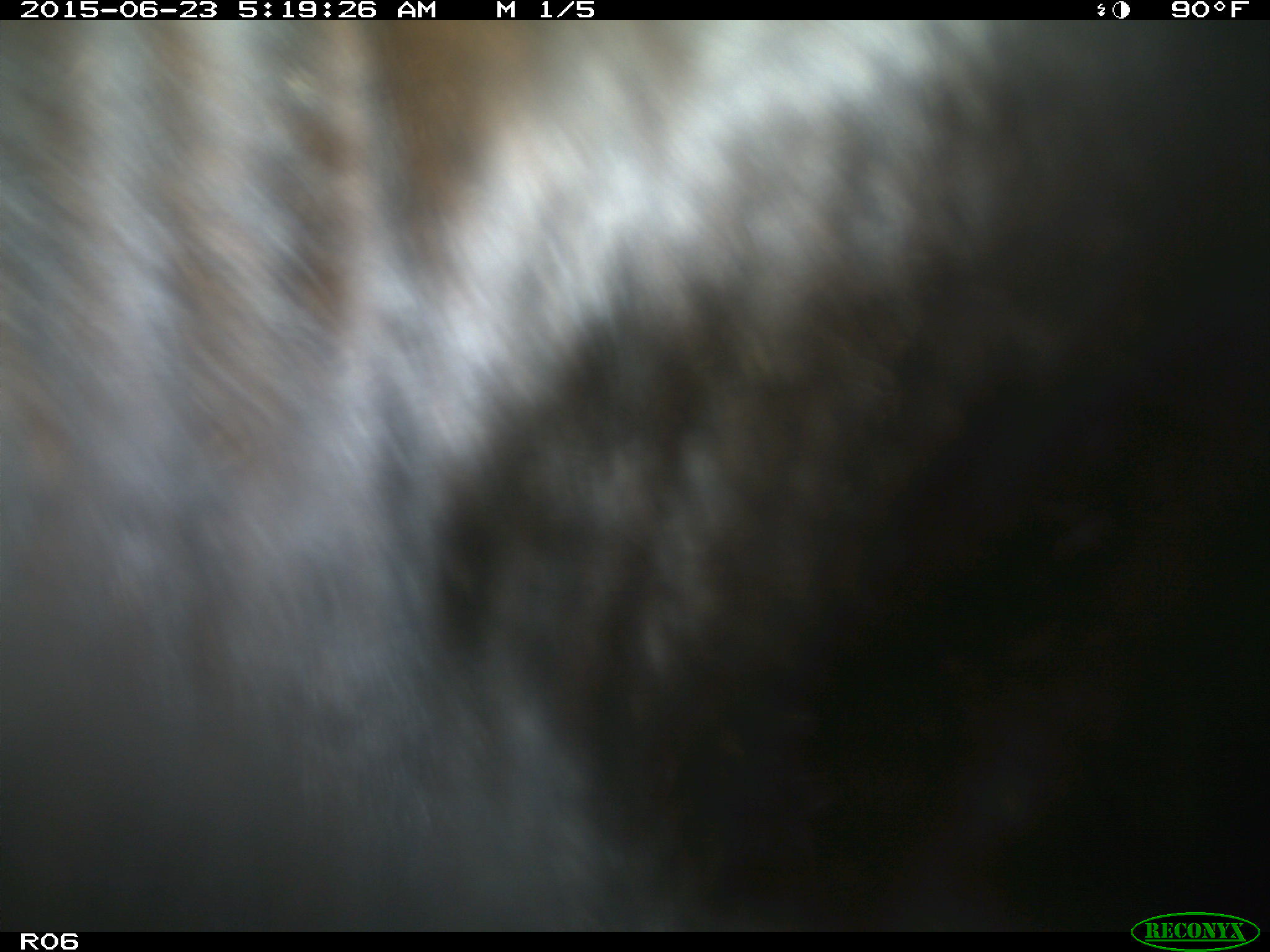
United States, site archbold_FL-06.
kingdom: Animalia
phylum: Chordata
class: Mammalia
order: Artiodactyla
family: Bovidae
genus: Bos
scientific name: Bos taurus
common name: domestic cow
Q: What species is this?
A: Bos taurus (domestic cow).